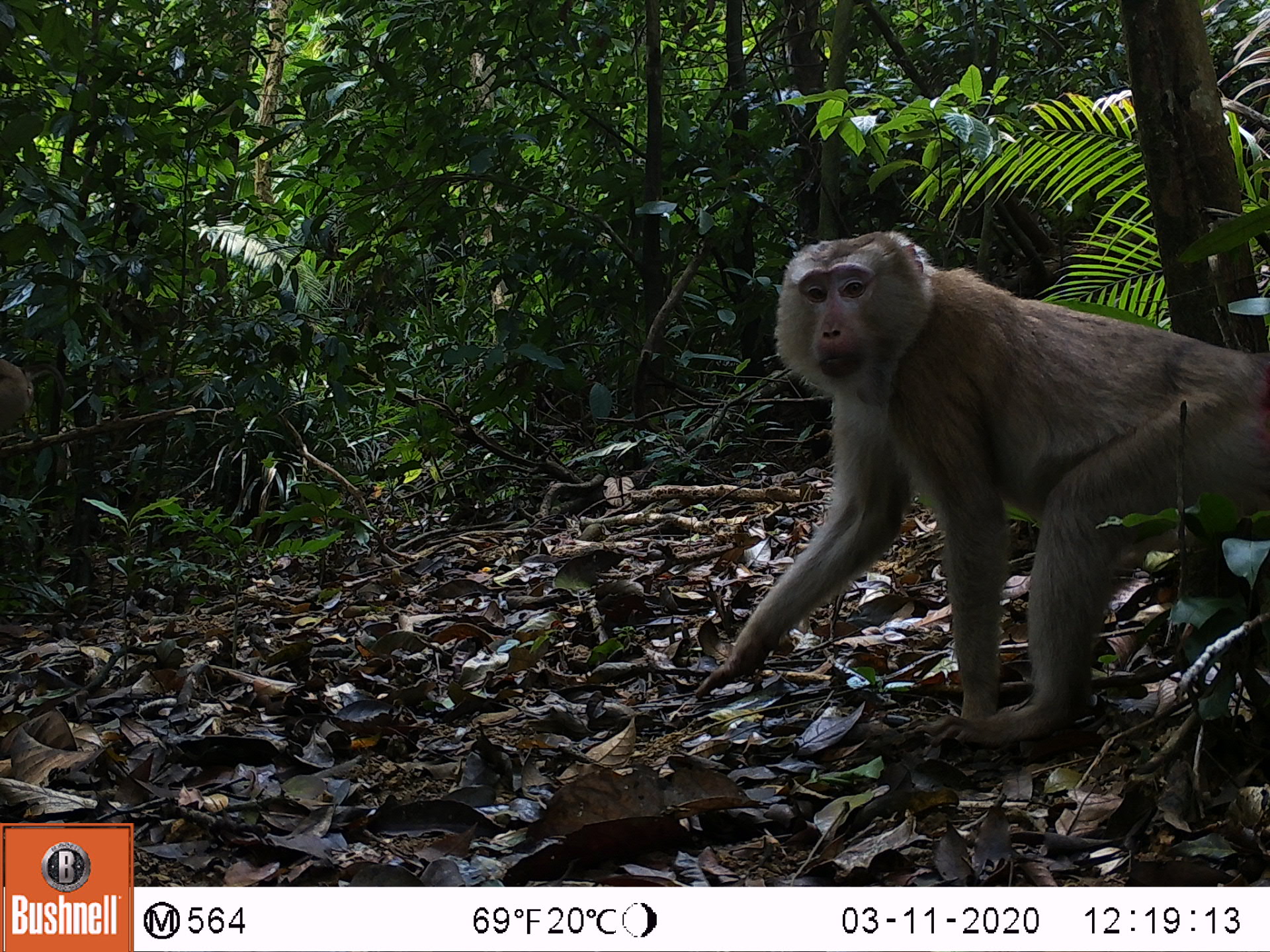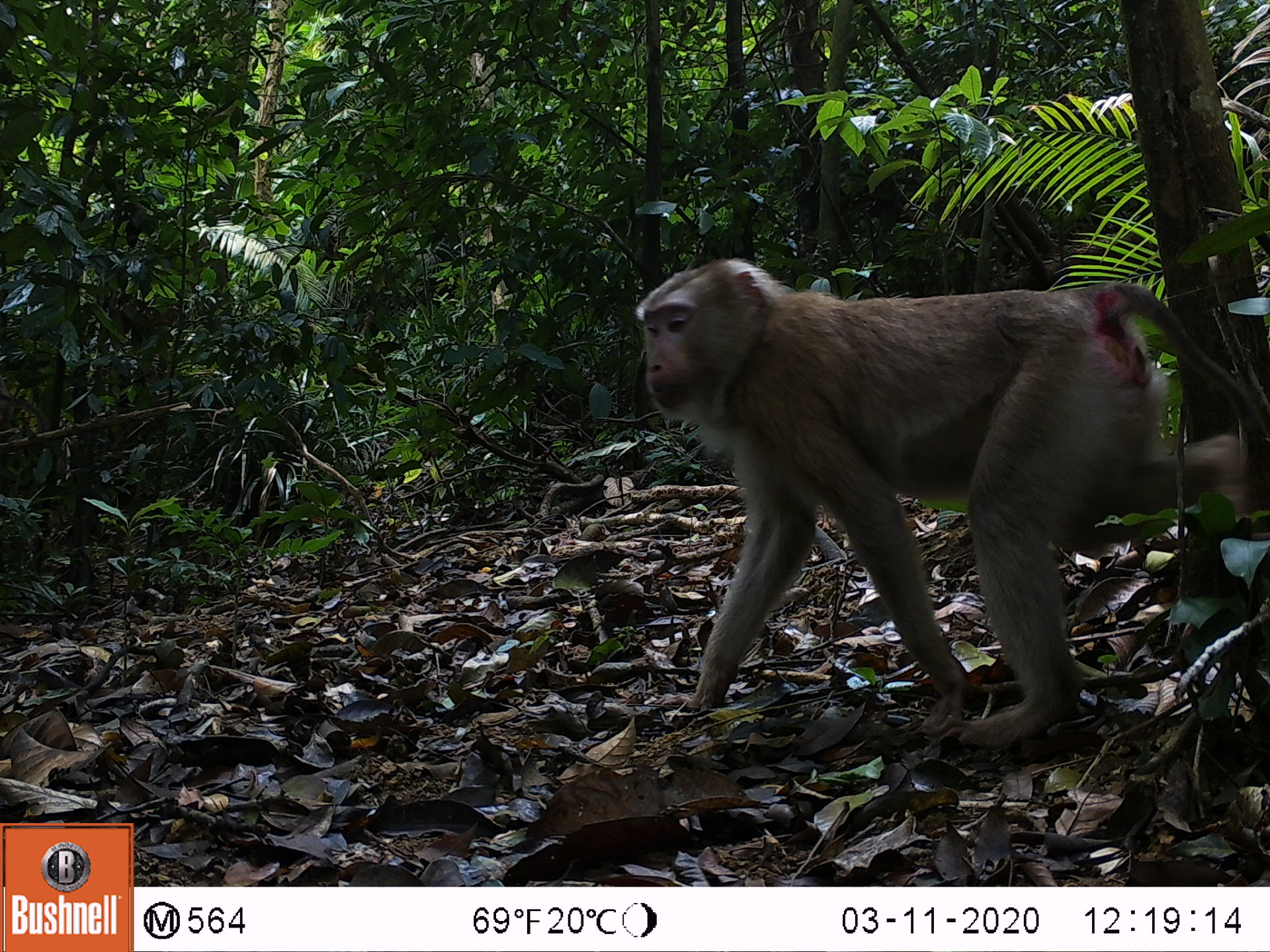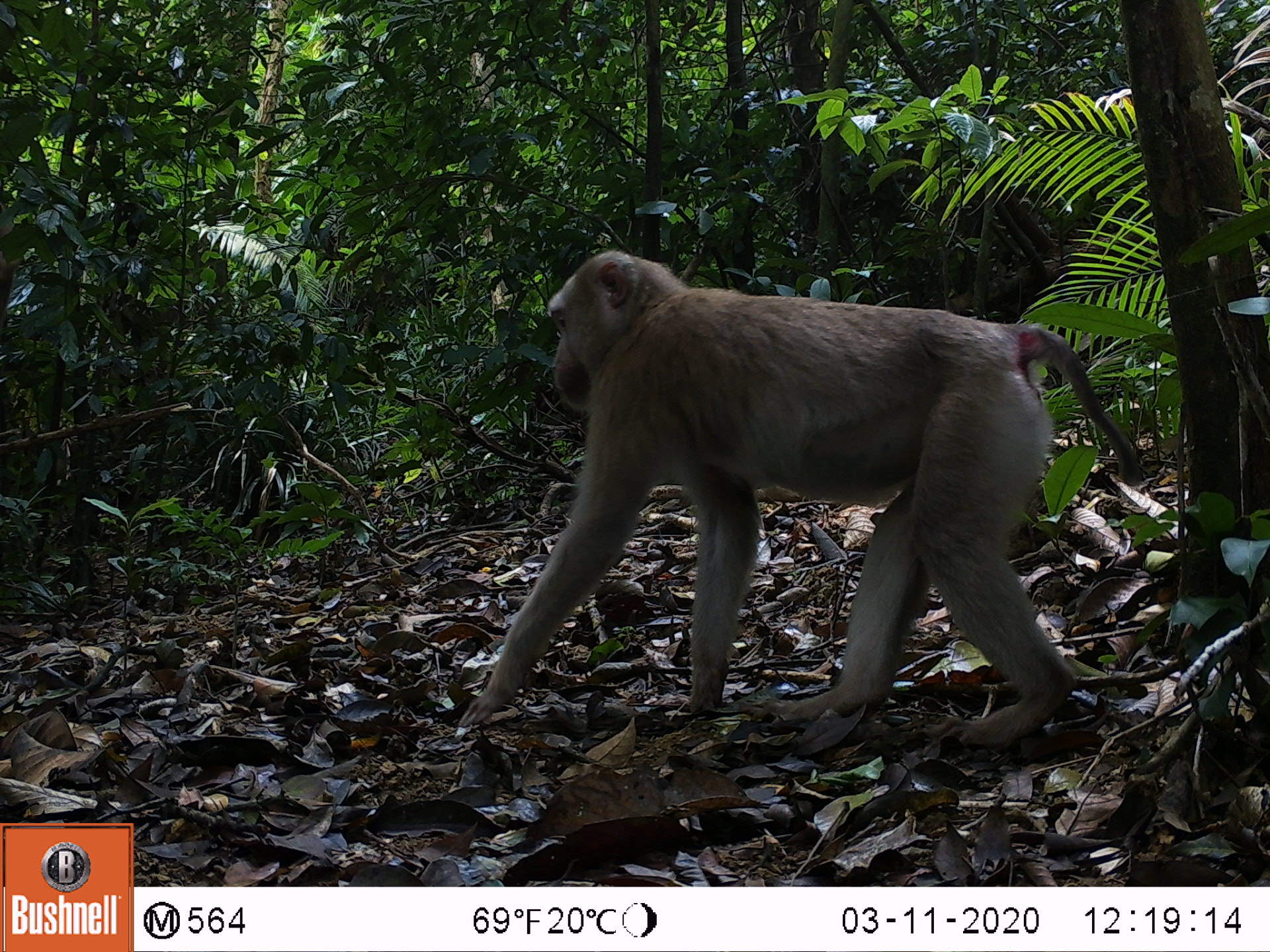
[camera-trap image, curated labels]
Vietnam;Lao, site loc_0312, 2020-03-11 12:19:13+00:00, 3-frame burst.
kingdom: Animalia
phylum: Chordata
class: Mammalia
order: Primates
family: Cercopithecidae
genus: Macaca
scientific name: Macaca nemestrina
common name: pig-tailed macaque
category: pig tailed macaque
Pig tailed macaque (pig-tailed macaque) (Macaca nemestrina). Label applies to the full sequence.